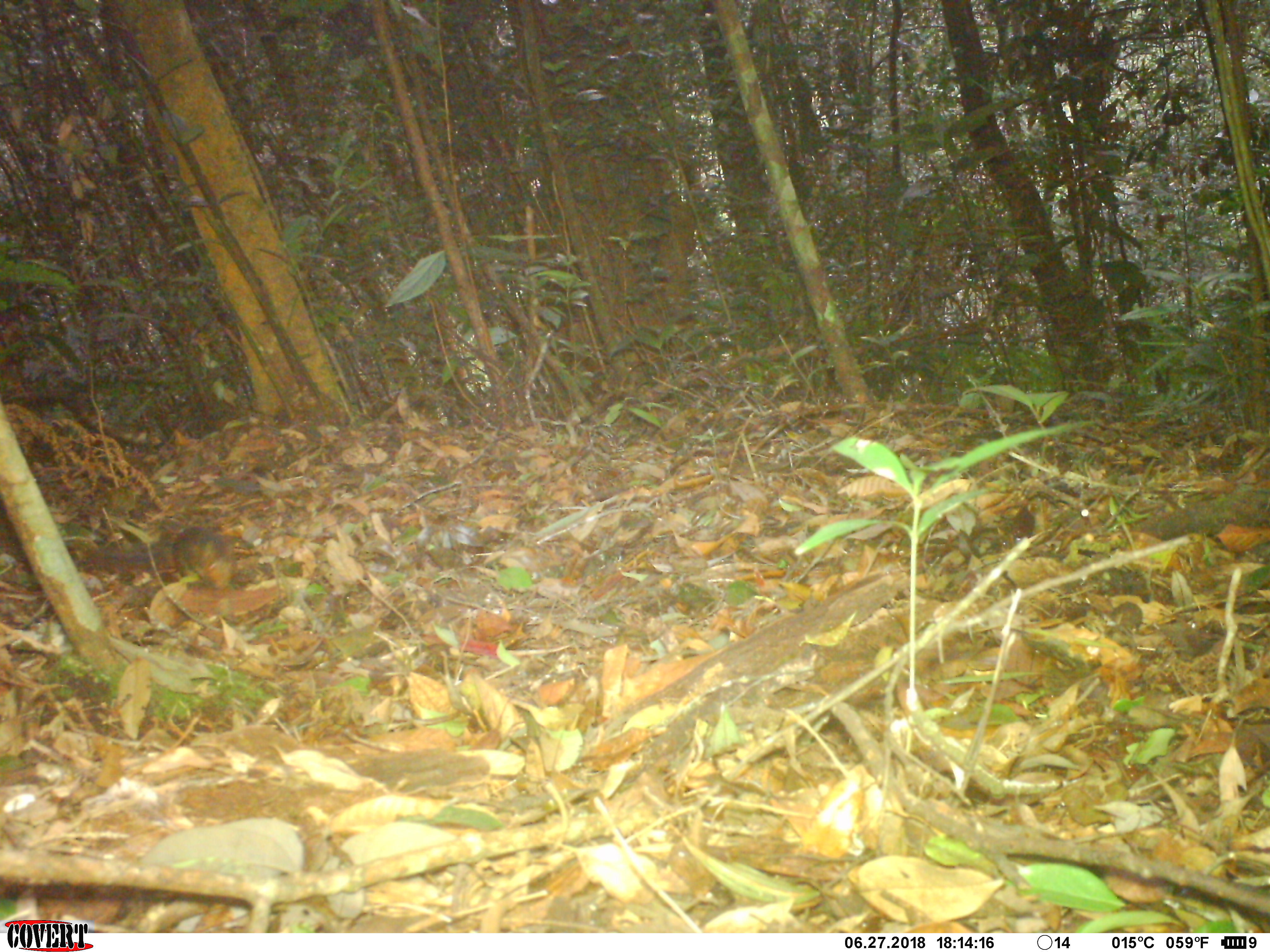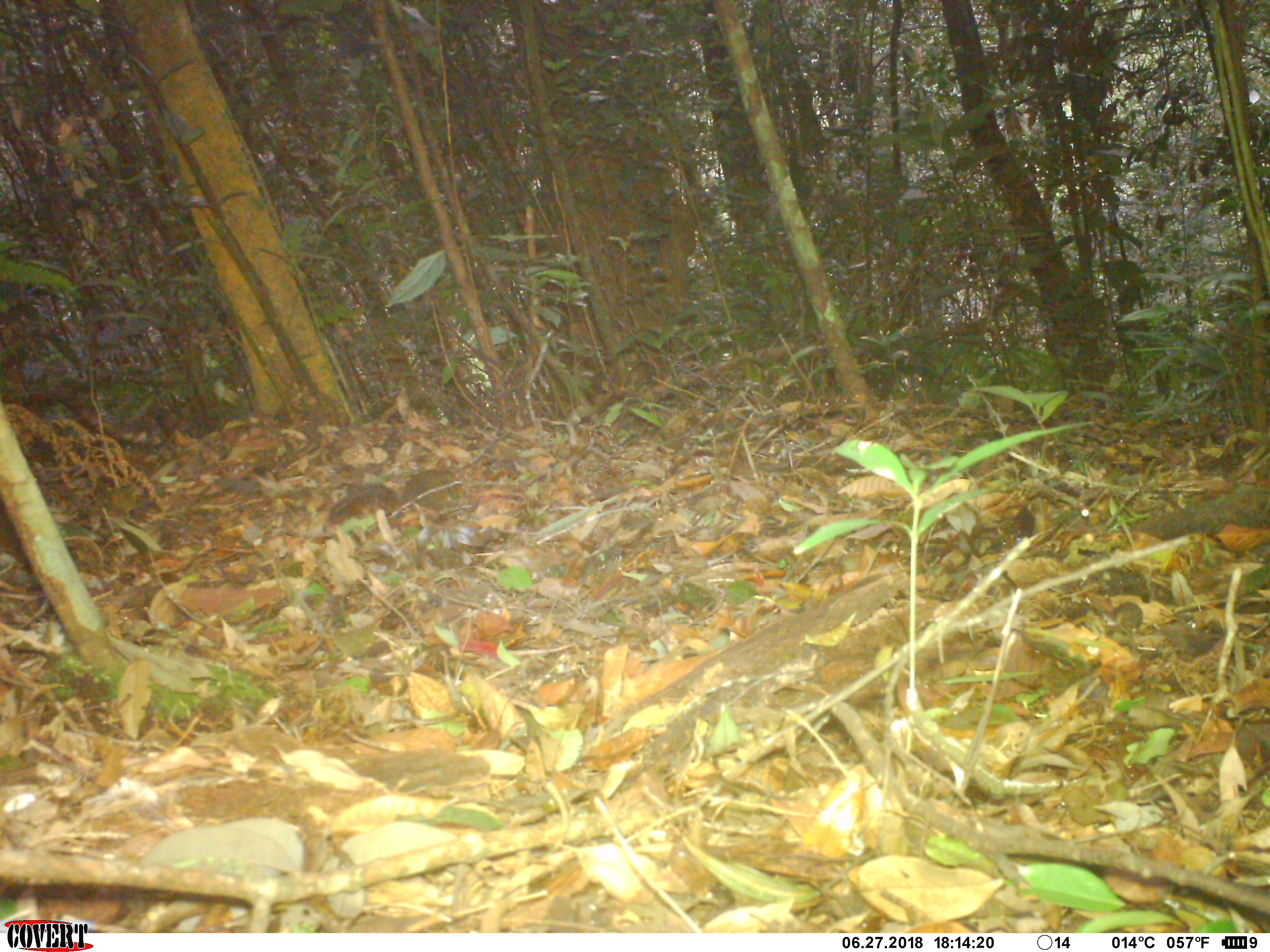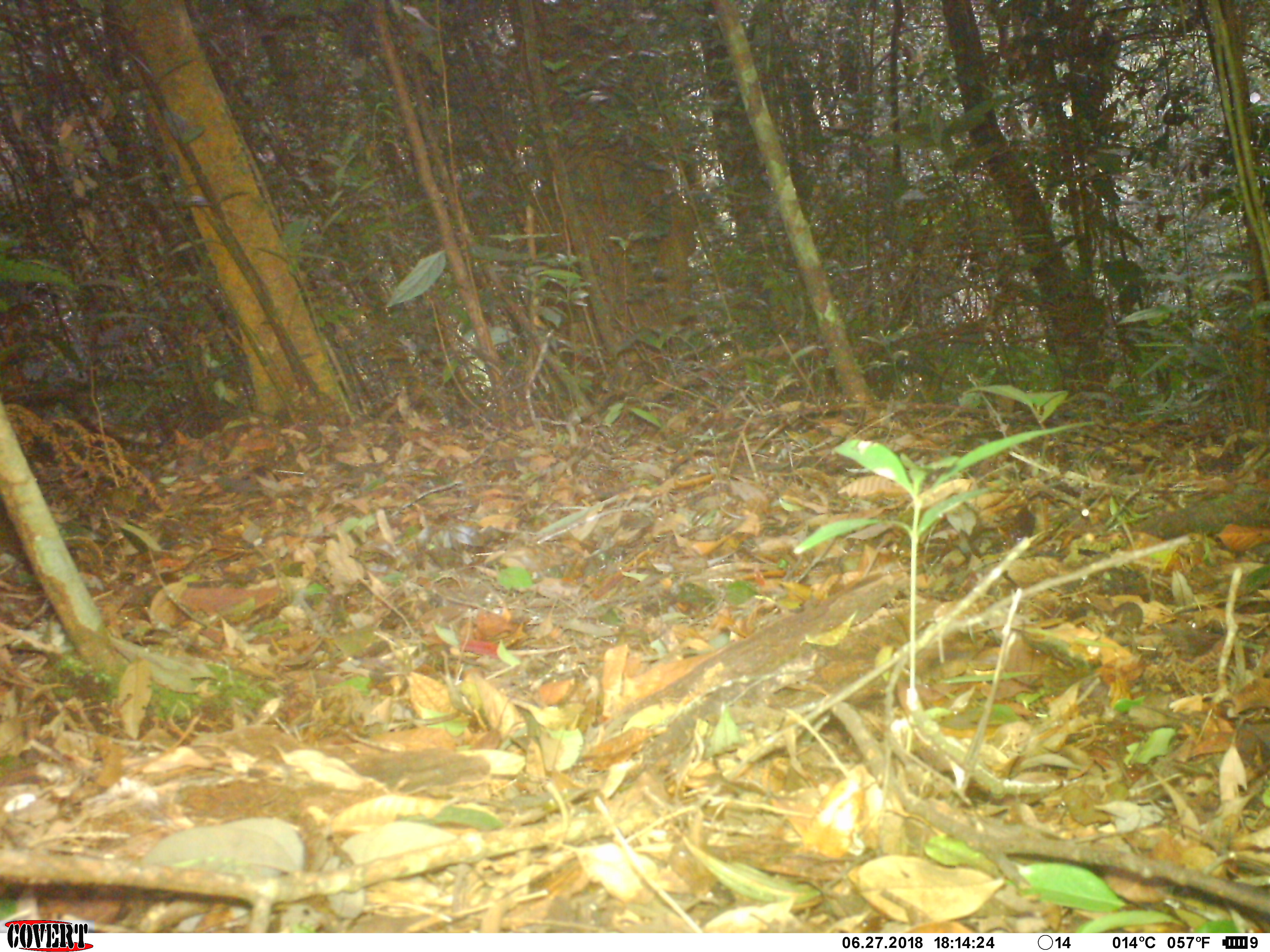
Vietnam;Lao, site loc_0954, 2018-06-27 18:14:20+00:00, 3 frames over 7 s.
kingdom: Animalia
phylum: Chordata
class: Mammalia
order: Rodentia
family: Sciuridae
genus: Dremomys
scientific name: Dremomys rufigenis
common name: red-cheeked squirrel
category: red cheeked squirrel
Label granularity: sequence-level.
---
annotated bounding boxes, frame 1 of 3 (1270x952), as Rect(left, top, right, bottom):
red cheeked squirrel: Rect(73, 528, 235, 593)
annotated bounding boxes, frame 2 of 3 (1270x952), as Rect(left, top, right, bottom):
red cheeked squirrel: Rect(329, 469, 462, 525)